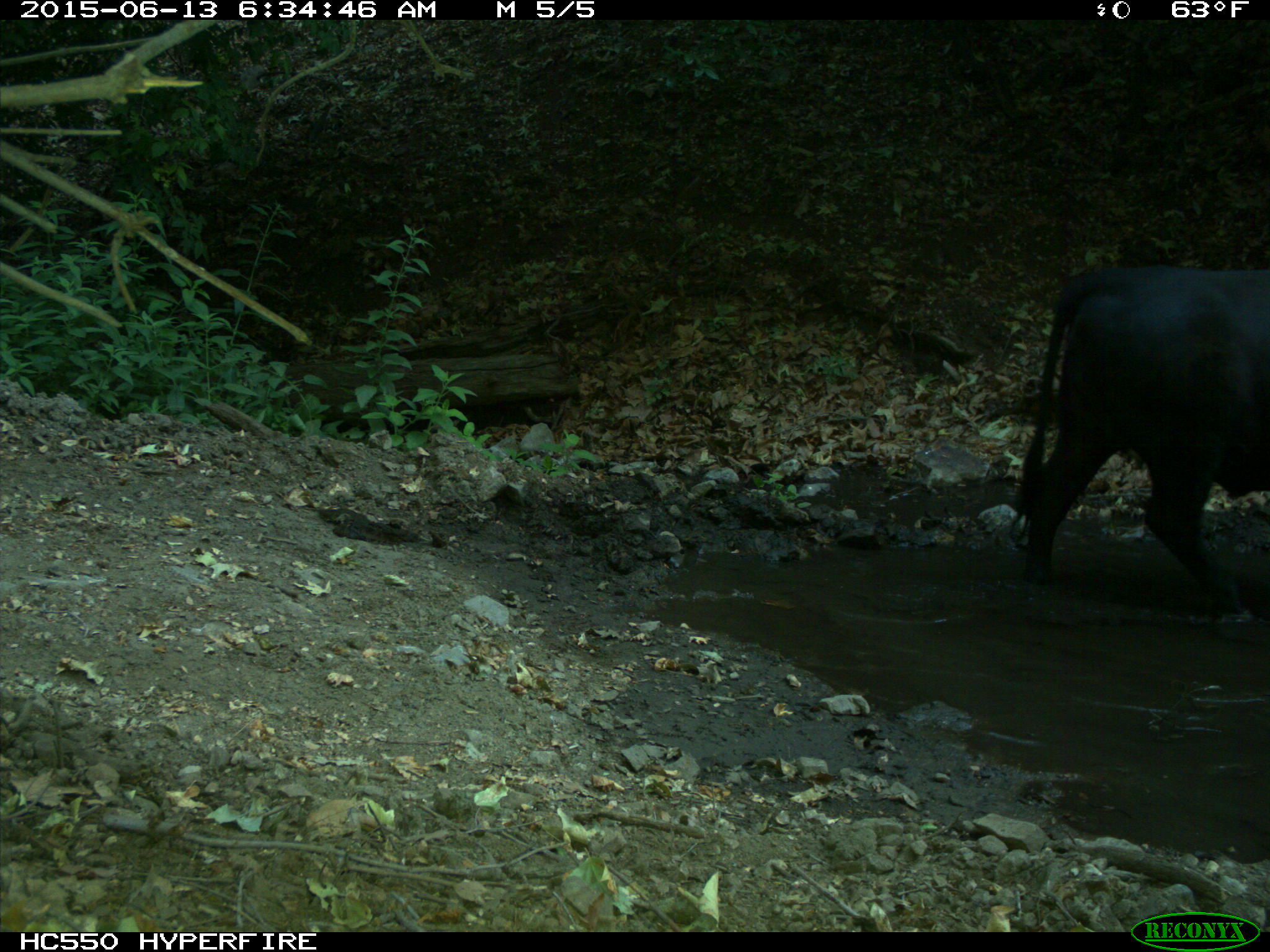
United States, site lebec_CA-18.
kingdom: Animalia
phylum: Chordata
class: Mammalia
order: Artiodactyla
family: Bovidae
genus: Bos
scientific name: Bos taurus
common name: domestic cow